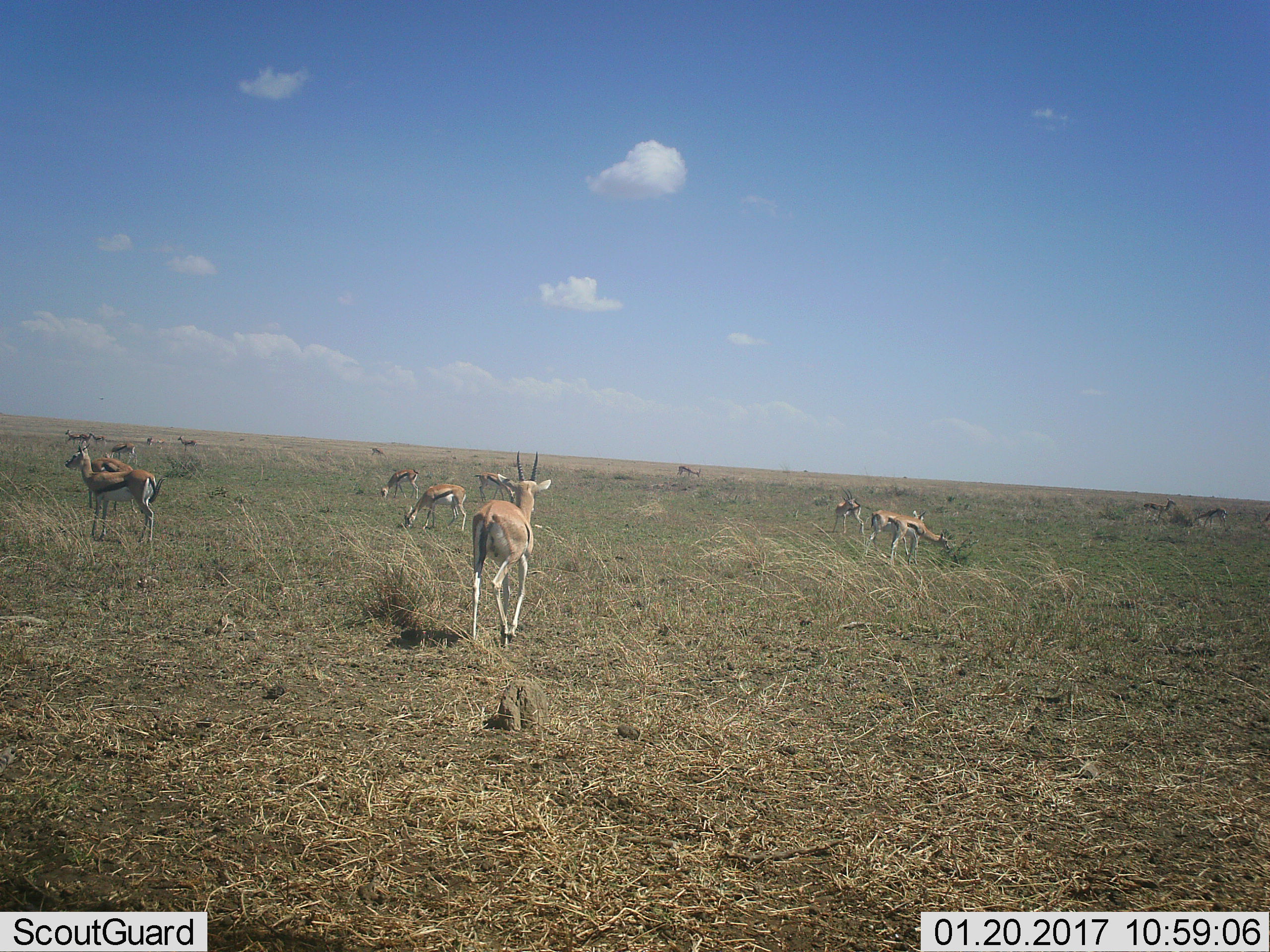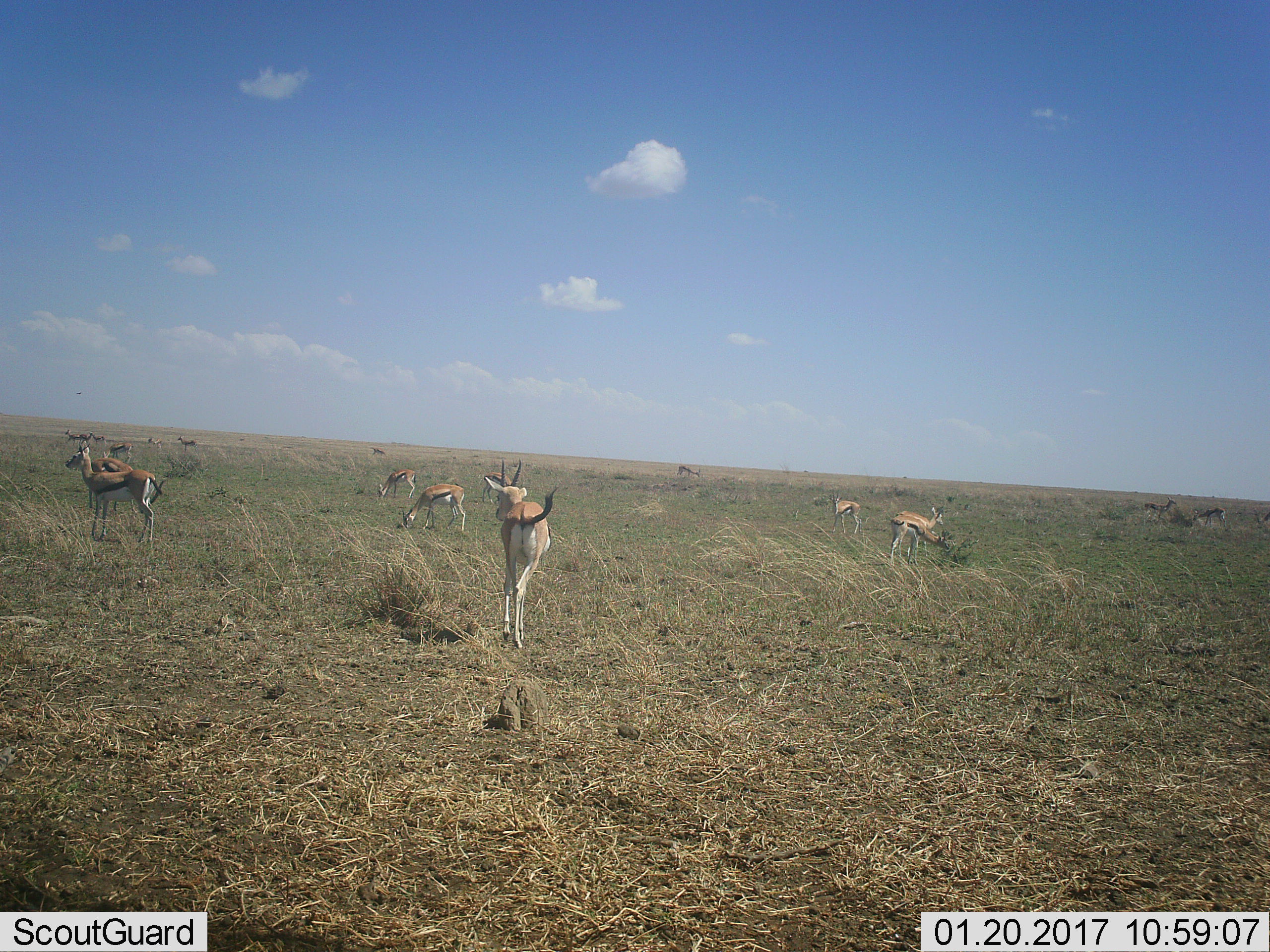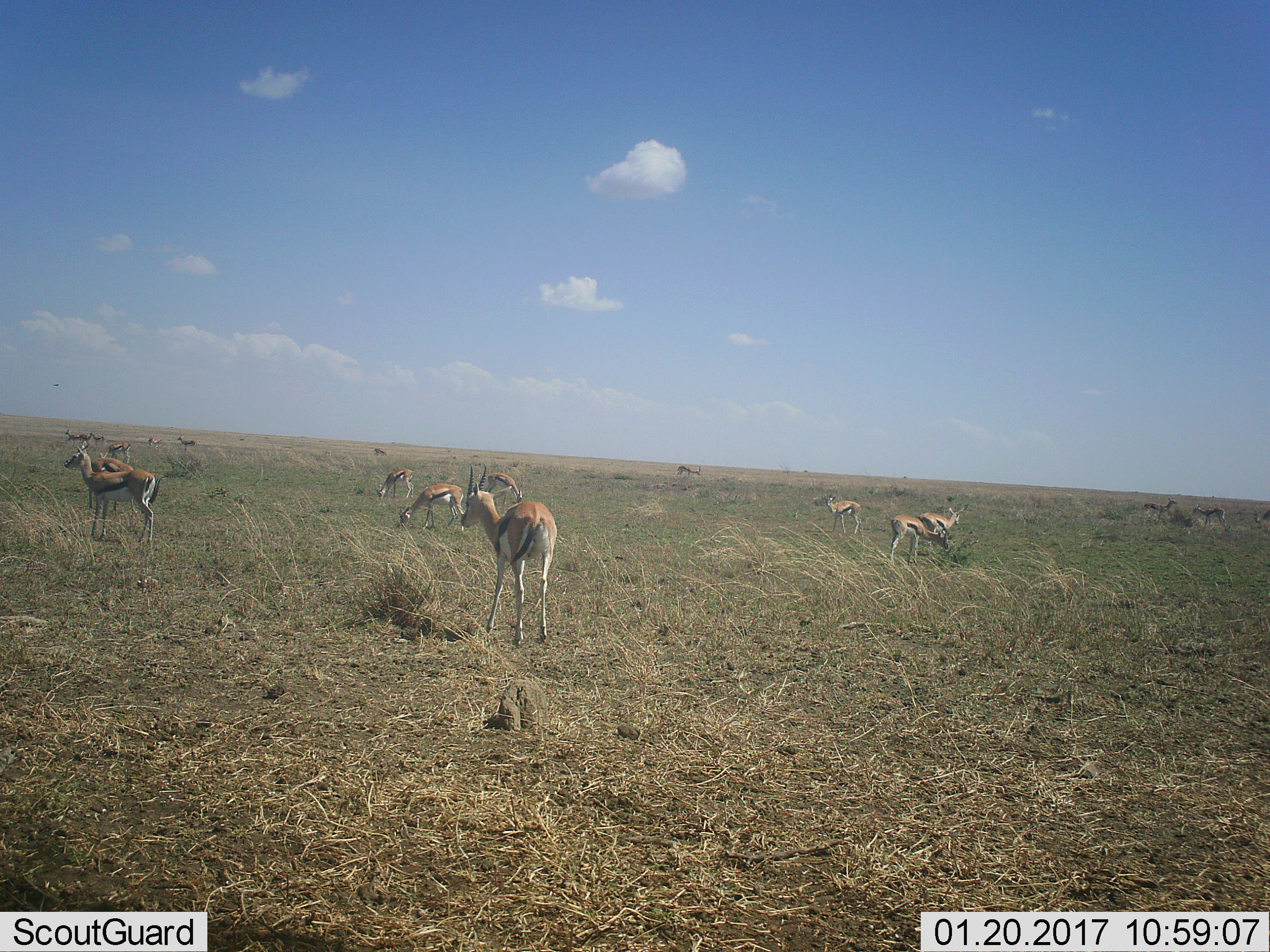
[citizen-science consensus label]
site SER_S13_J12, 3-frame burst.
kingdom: Animalia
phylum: Chordata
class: Mammalia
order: Artiodactyla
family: Bovidae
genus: Eudorcas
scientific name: Eudorcas thomsonii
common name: thomson's gazelle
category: gazellethomsons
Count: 11-50.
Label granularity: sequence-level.